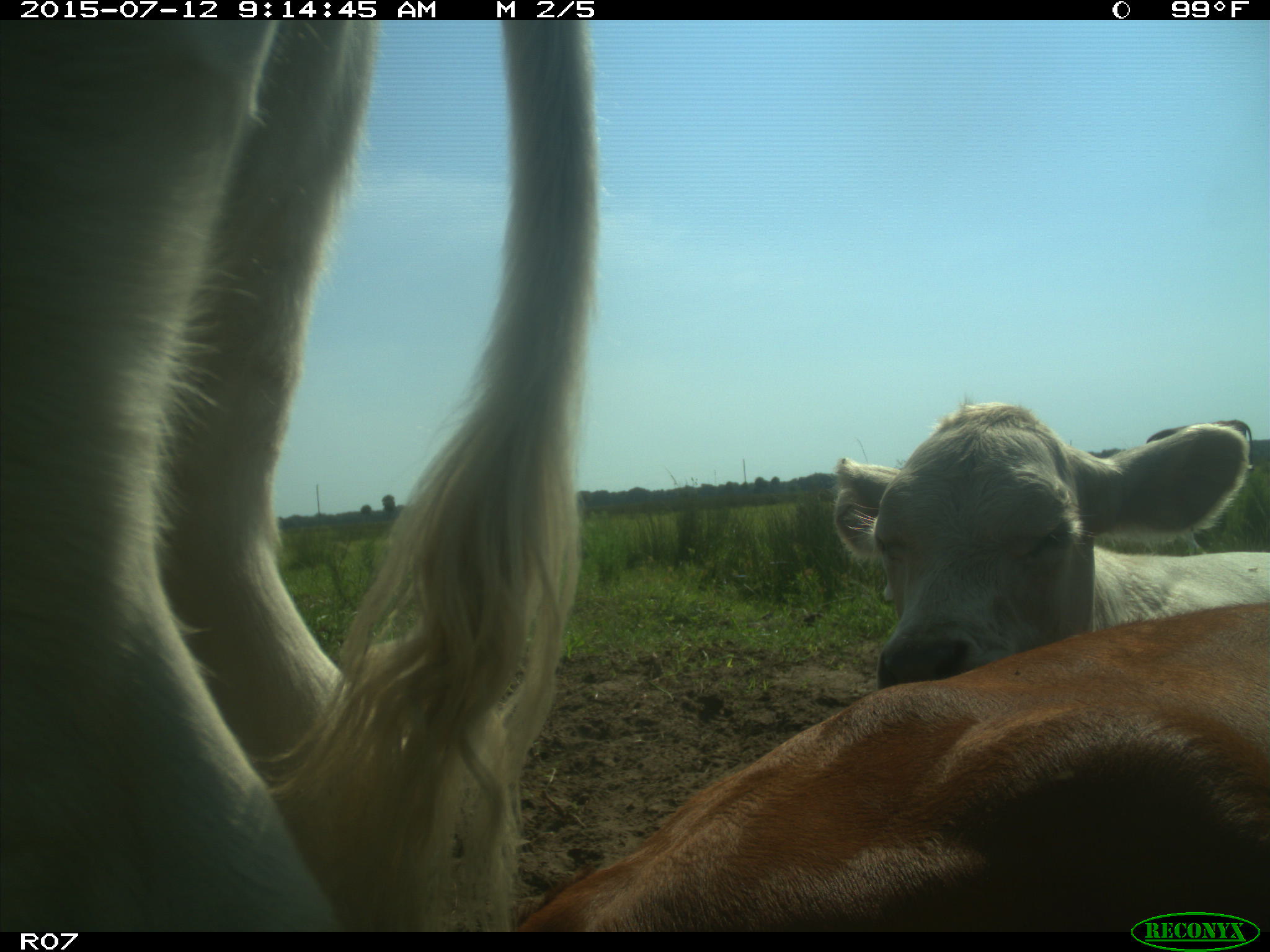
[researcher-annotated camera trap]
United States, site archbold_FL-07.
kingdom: Animalia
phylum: Chordata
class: Mammalia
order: Artiodactyla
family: Bovidae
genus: Bos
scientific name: Bos taurus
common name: domestic cow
Bos taurus (domestic cow).